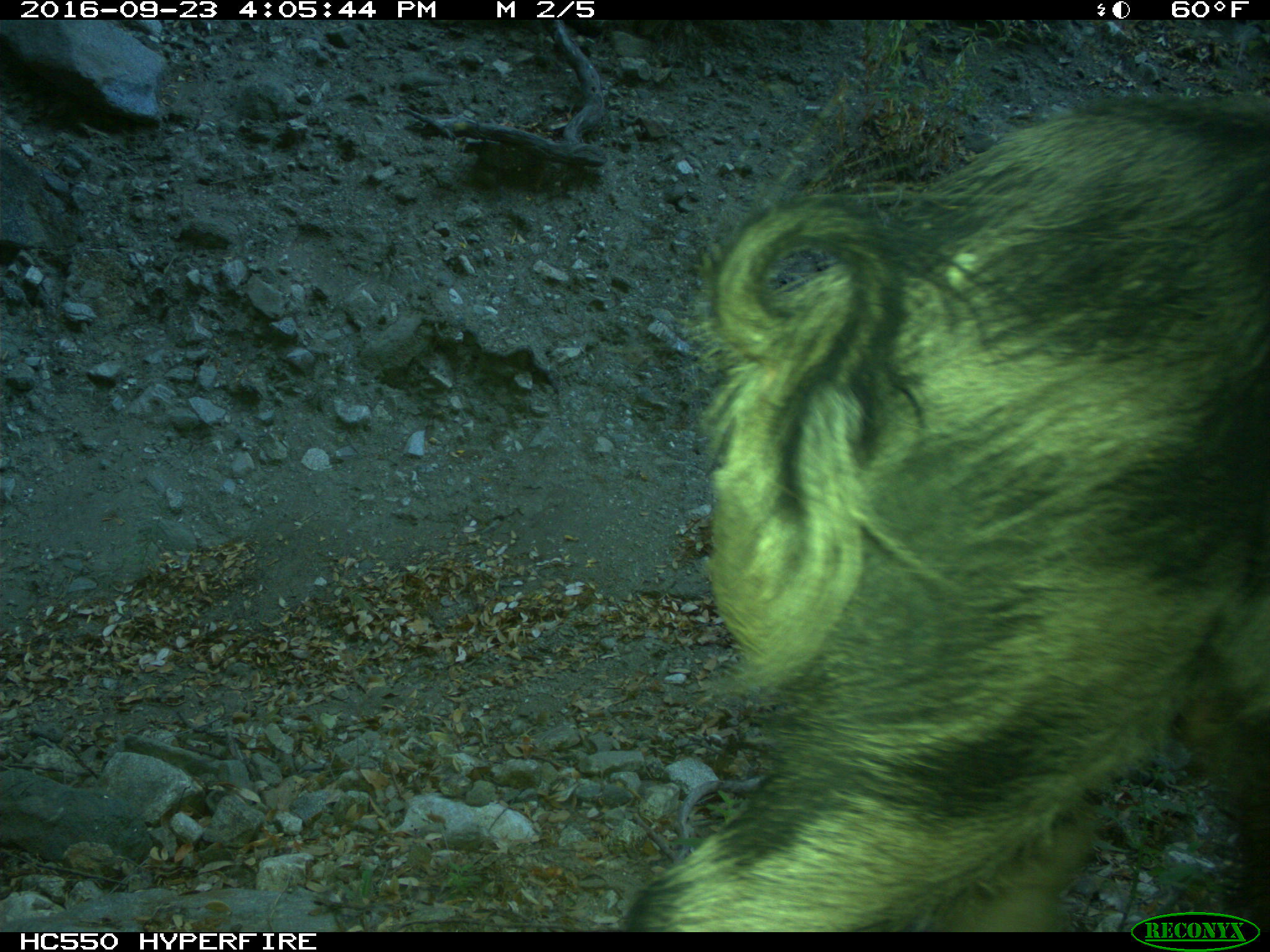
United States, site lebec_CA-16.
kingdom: Animalia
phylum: Chordata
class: Mammalia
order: Artiodactyla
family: Suidae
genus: Sus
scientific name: Sus scrofa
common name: wild boar